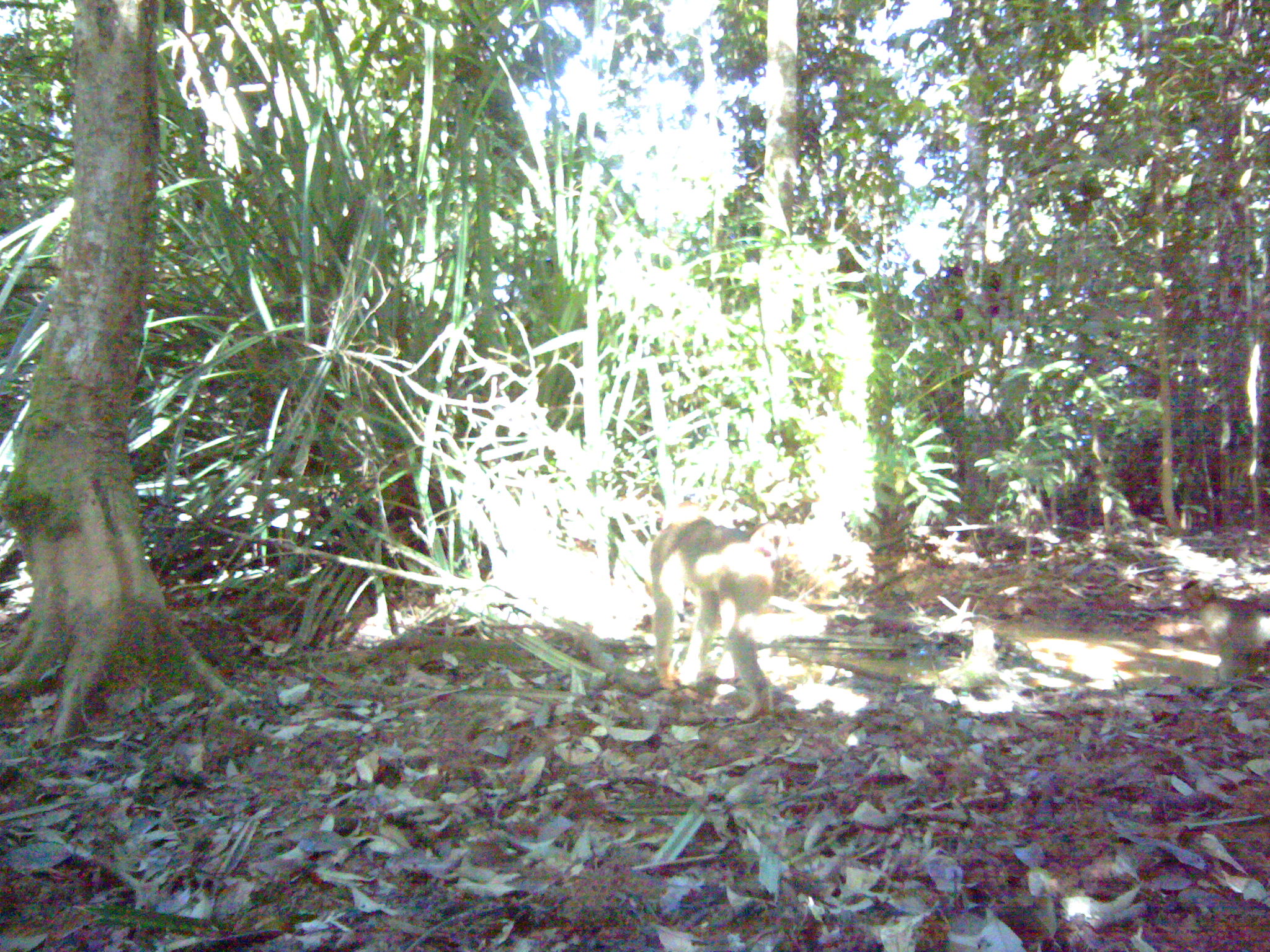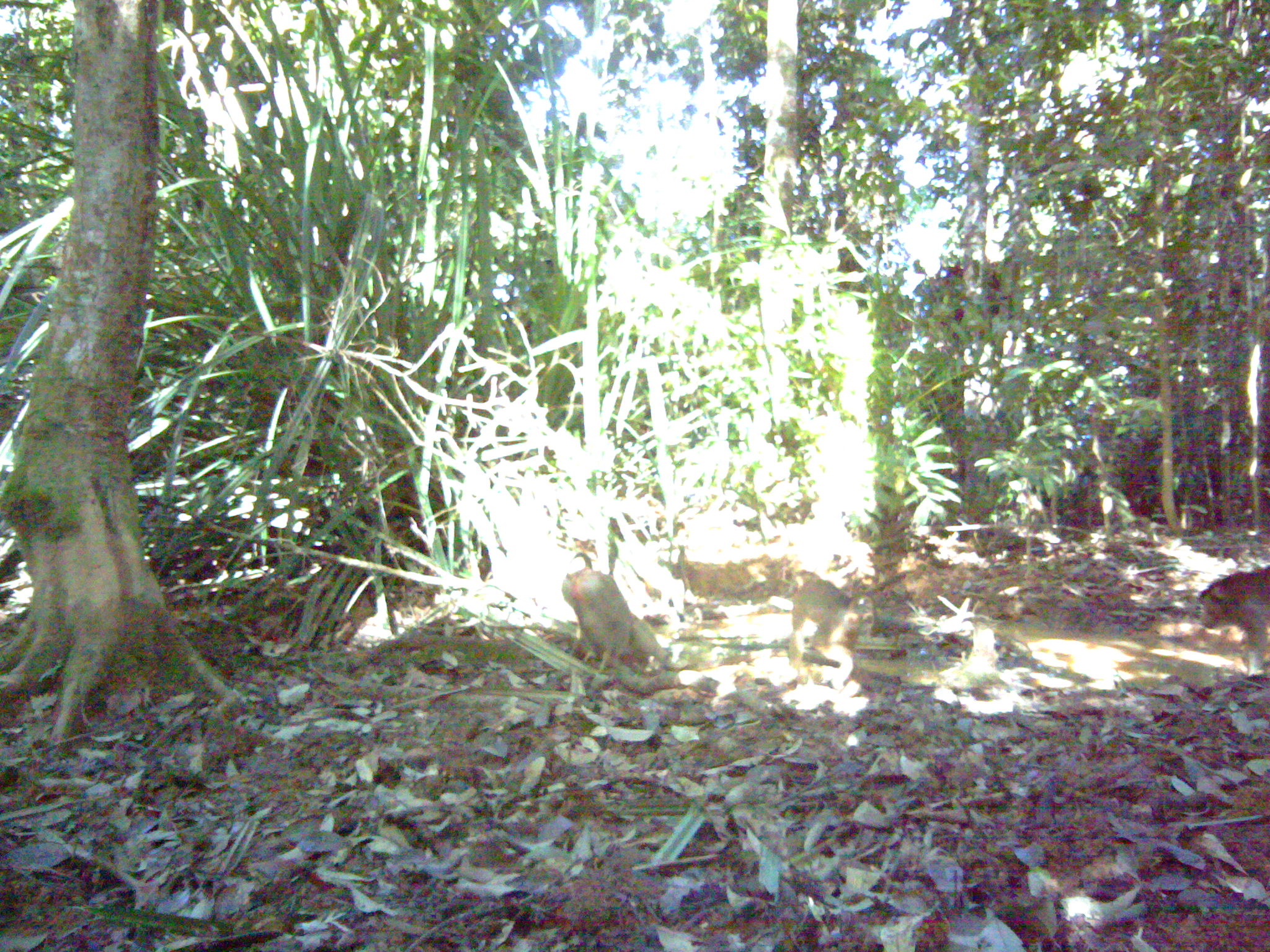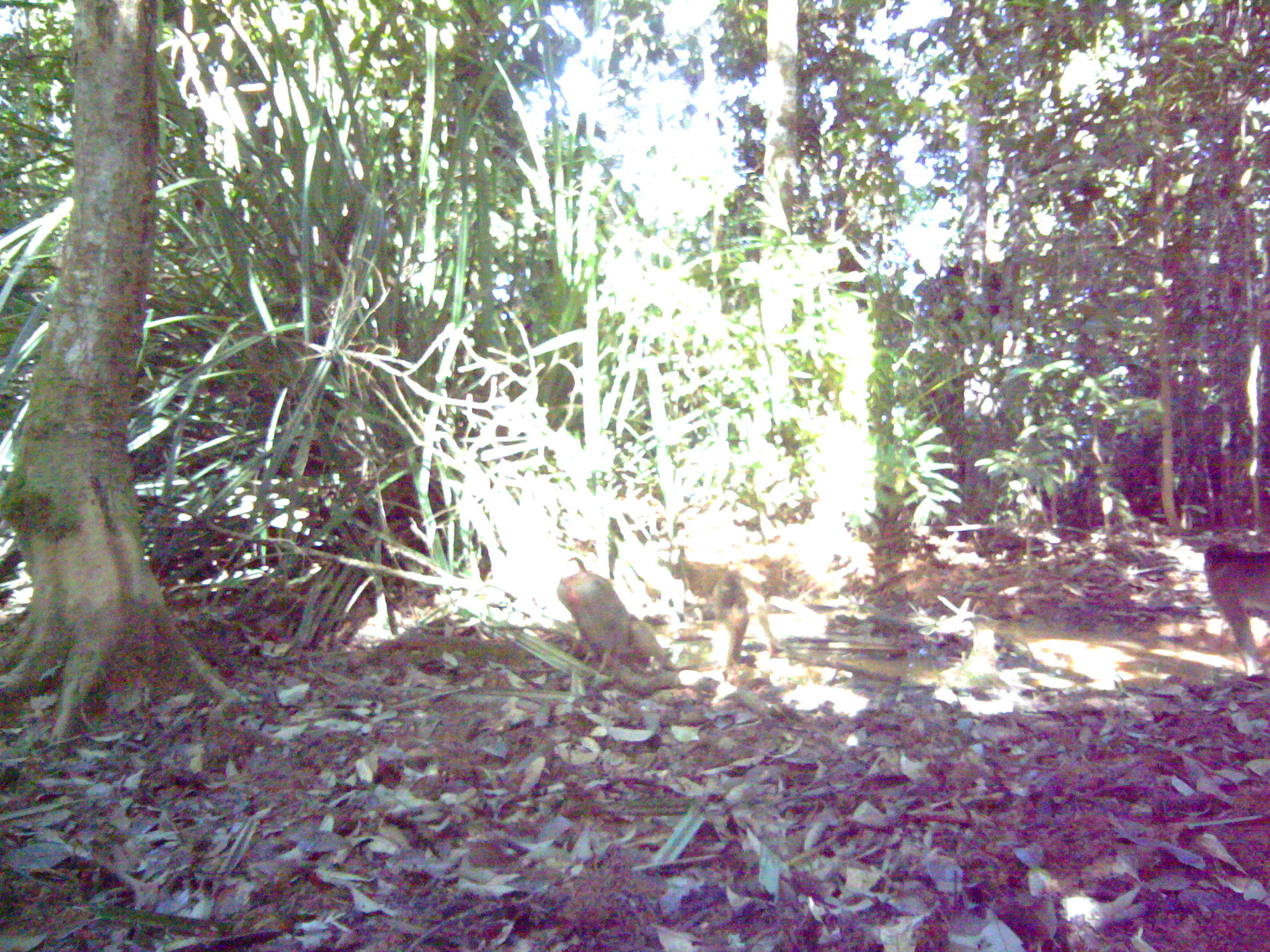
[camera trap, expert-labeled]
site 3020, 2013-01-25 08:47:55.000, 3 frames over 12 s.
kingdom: Animalia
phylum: Chordata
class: Mammalia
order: Primates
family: Cercopithecidae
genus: Macaca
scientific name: Macaca nemestrina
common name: southern pig-tailed macaque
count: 1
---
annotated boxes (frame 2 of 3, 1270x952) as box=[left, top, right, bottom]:
macaca nemestrina: box=[561, 538, 674, 673]; box=[782, 569, 878, 691]; box=[1189, 566, 1270, 675]